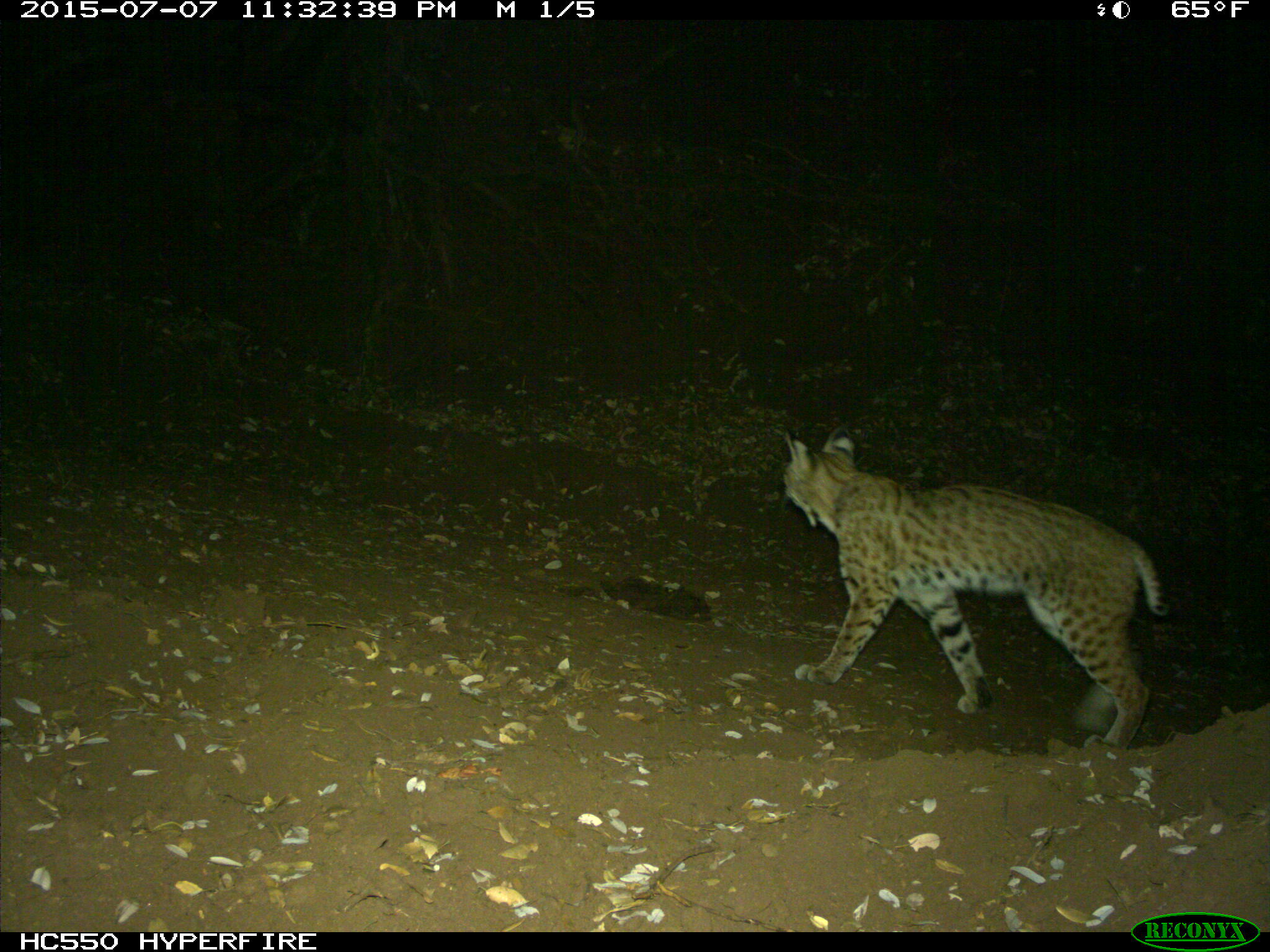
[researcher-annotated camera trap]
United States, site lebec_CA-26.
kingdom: Animalia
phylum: Chordata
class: Mammalia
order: Carnivora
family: Felidae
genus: Lynx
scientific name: Lynx rufus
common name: bobcat